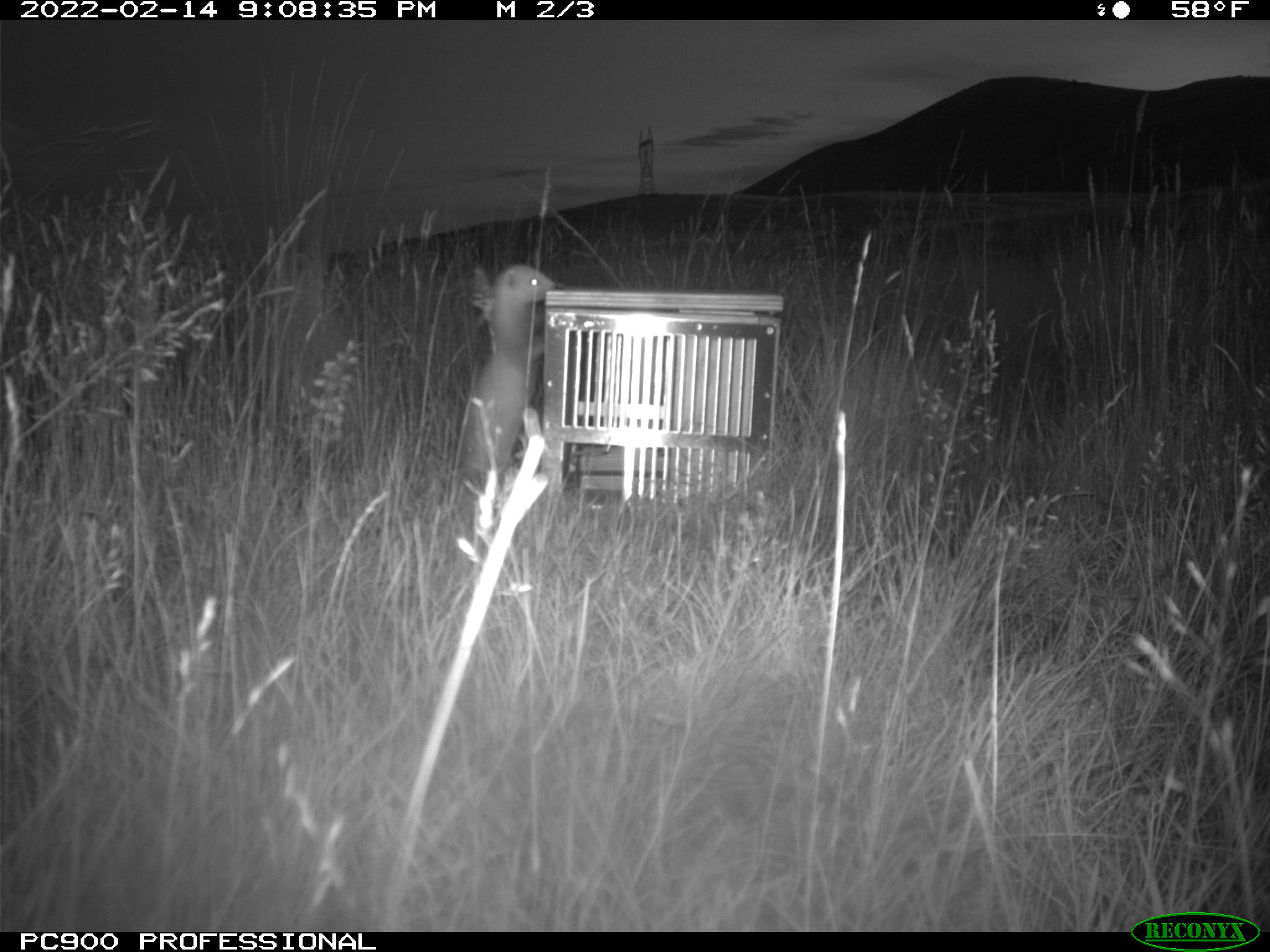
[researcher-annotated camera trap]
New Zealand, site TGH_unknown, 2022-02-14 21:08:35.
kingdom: Animalia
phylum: Chordata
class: Mammalia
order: Carnivora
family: Mustelidae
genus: Mustela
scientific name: Mustela furo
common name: ferret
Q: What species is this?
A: Ferret (Mustela furo).